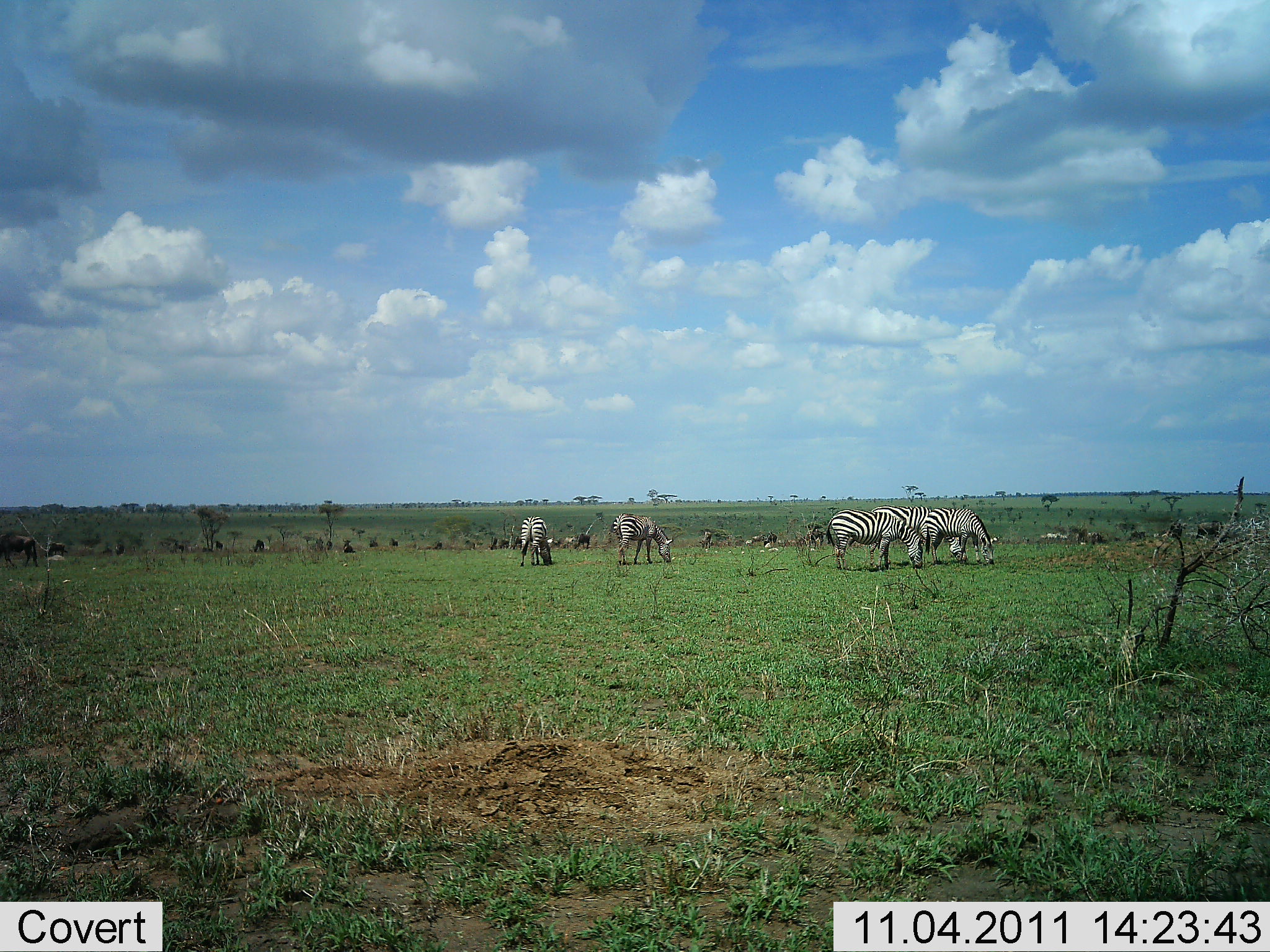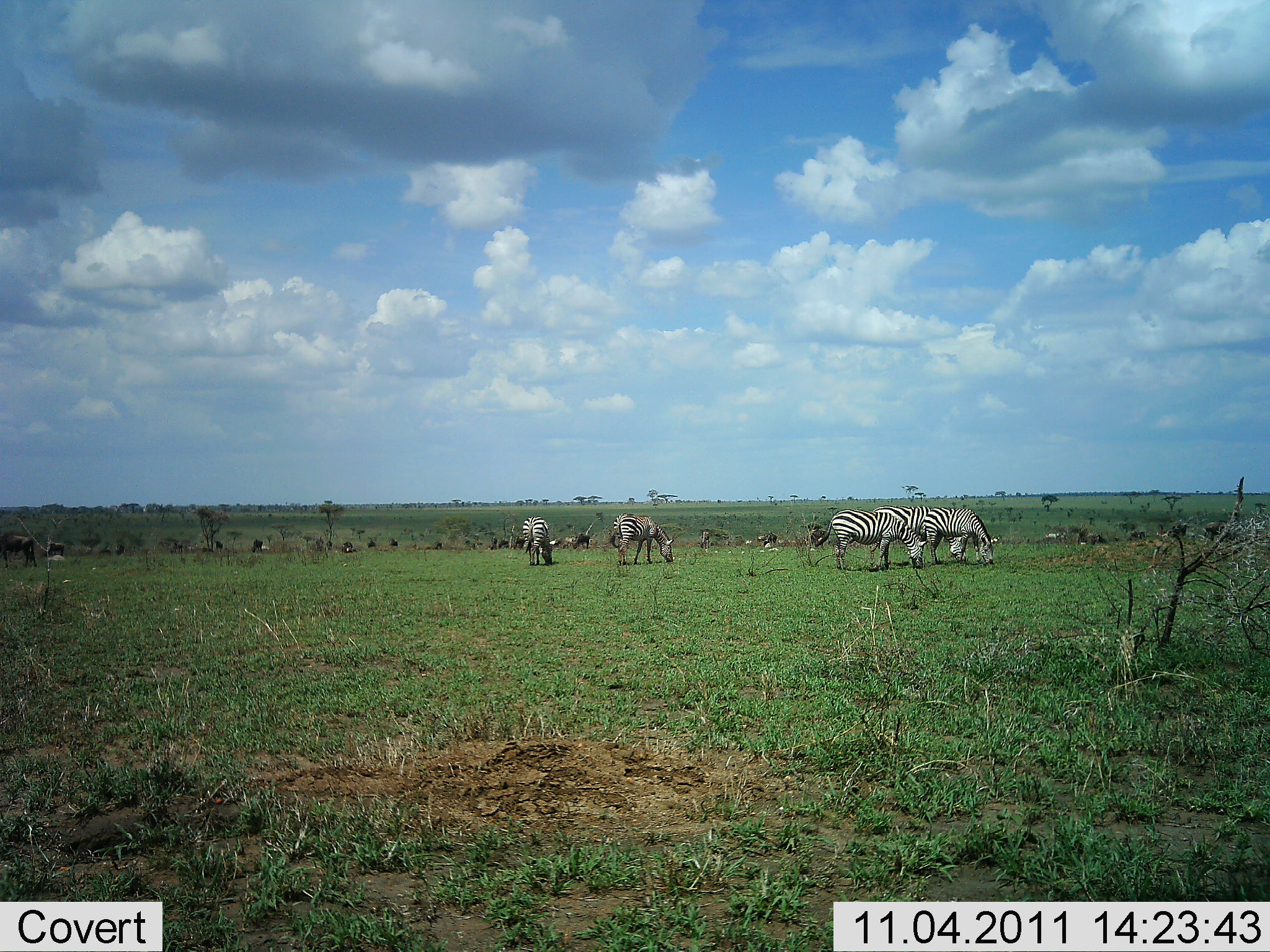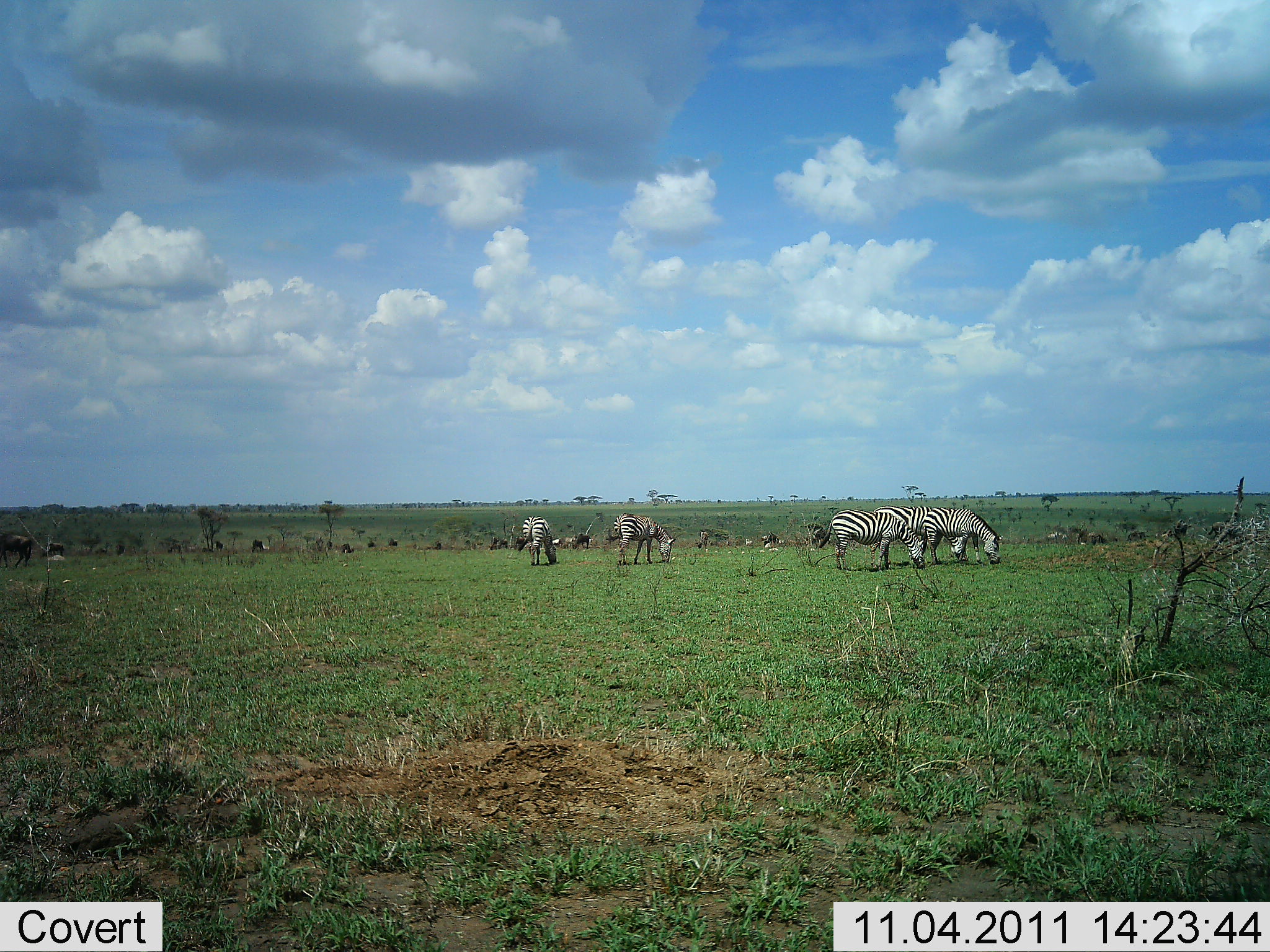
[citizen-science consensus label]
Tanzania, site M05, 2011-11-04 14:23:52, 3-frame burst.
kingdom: Animalia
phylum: Chordata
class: Mammalia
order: Perissodactyla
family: Equidae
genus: Equus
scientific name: Equus quagga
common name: plains zebra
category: zebra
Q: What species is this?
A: Zebra (plains zebra) (Equus quagga).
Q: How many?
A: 5.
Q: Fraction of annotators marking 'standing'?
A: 20%.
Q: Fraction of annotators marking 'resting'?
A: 0%.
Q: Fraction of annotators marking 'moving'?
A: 0%.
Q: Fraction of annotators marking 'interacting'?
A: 0%.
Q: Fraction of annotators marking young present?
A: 0%.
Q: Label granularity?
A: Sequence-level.